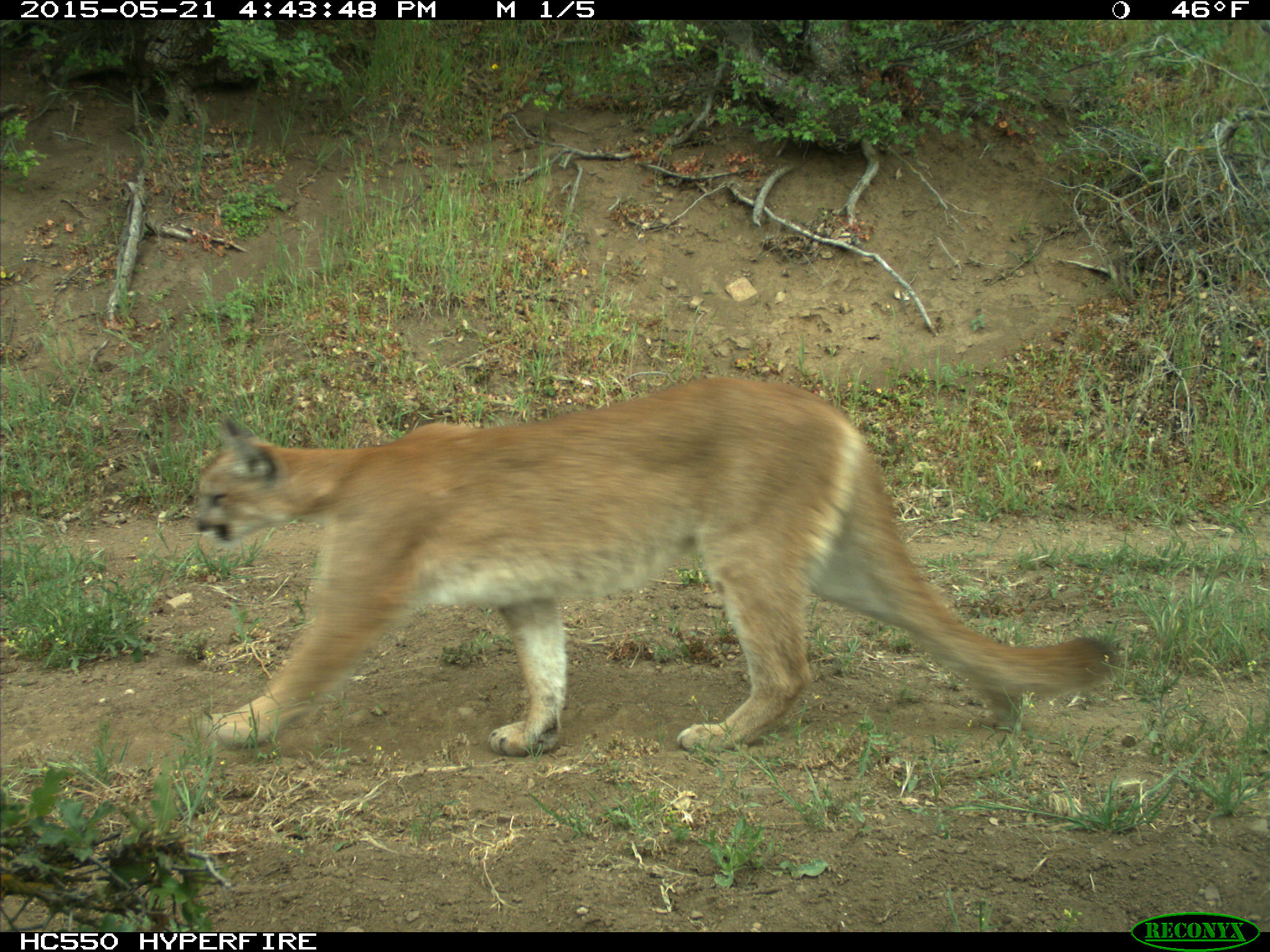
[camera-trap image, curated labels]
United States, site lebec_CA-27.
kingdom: Animalia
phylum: Chordata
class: Mammalia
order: Carnivora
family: Felidae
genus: Puma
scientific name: Puma concolor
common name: mountain lion